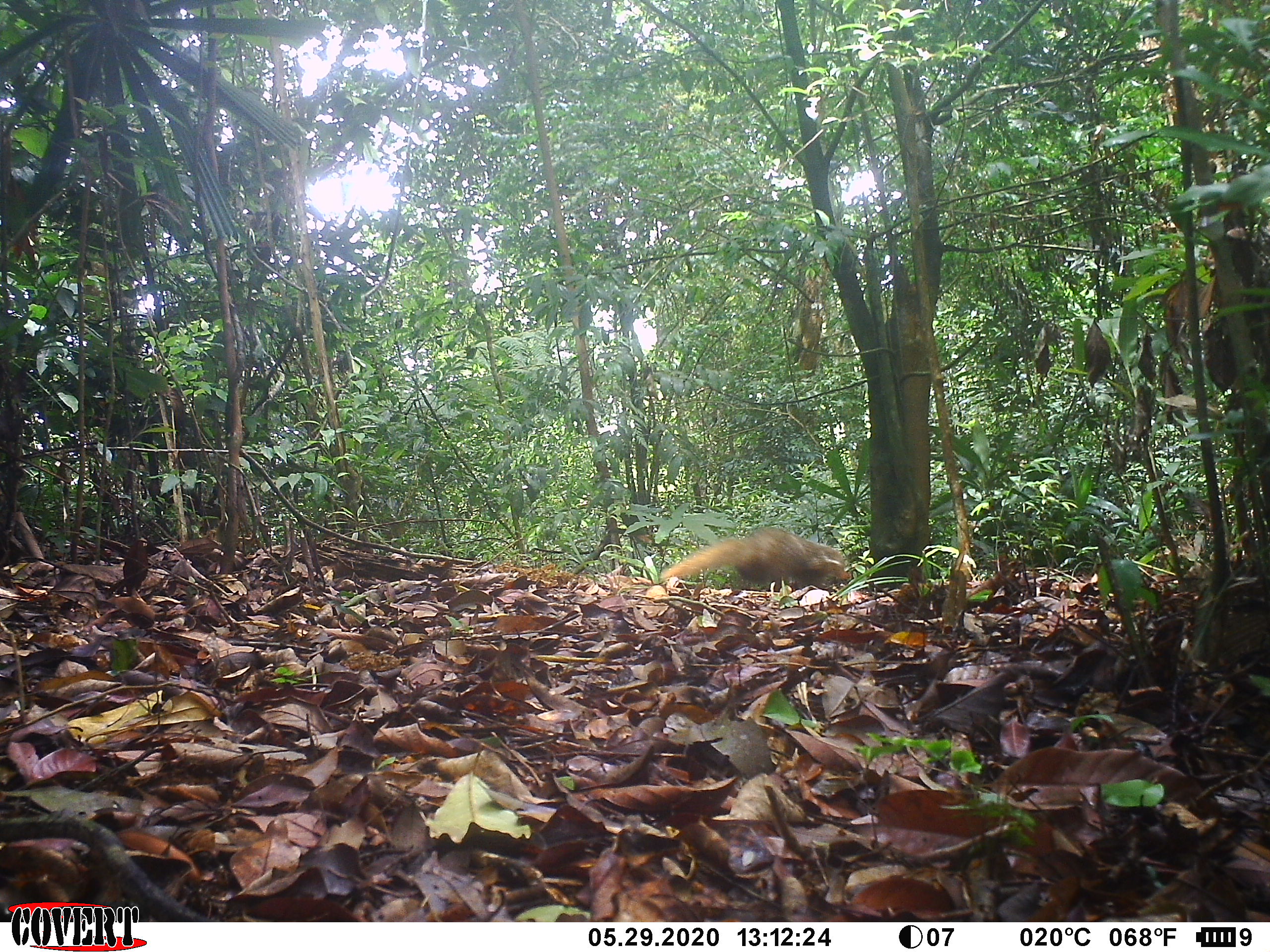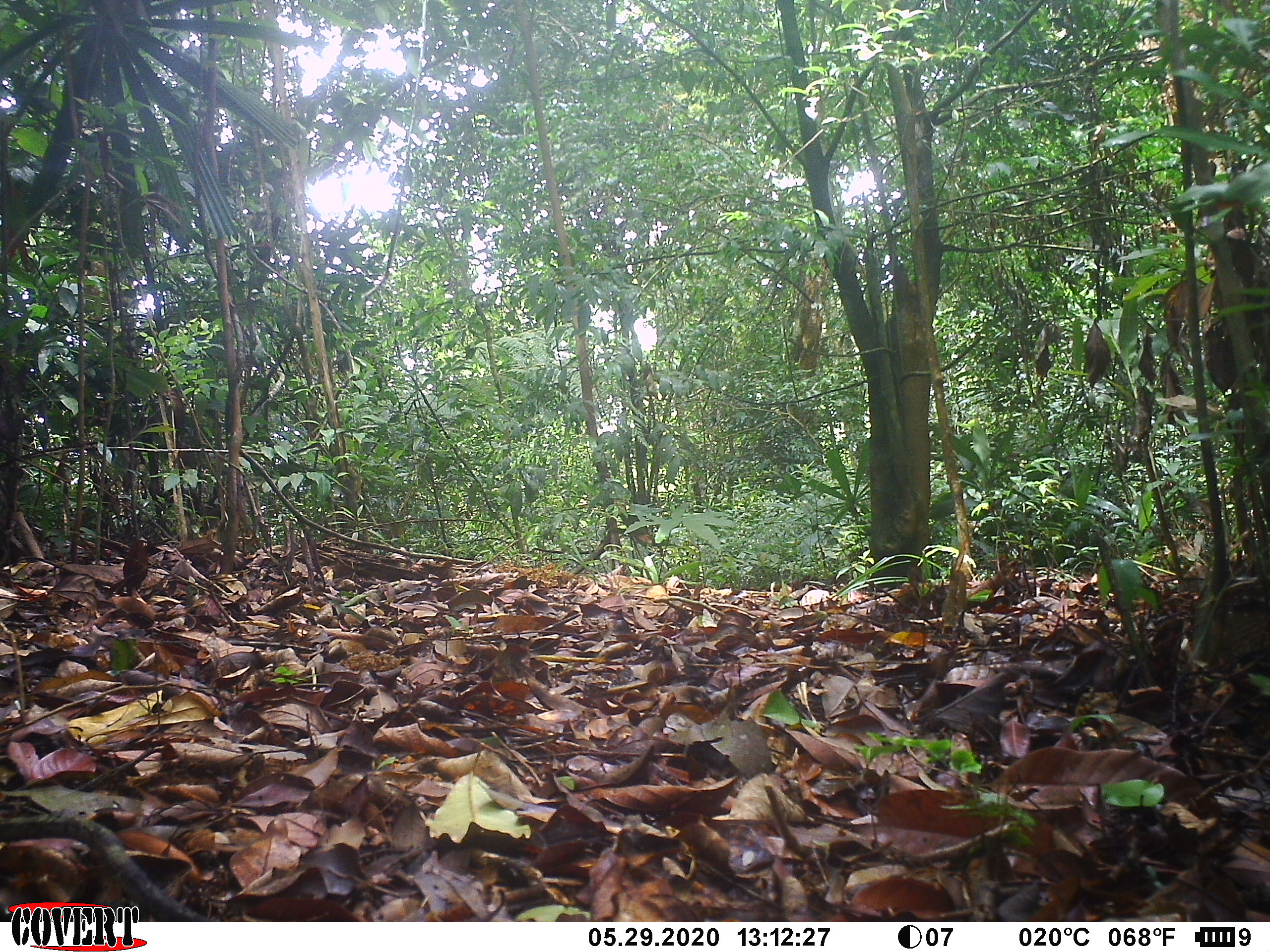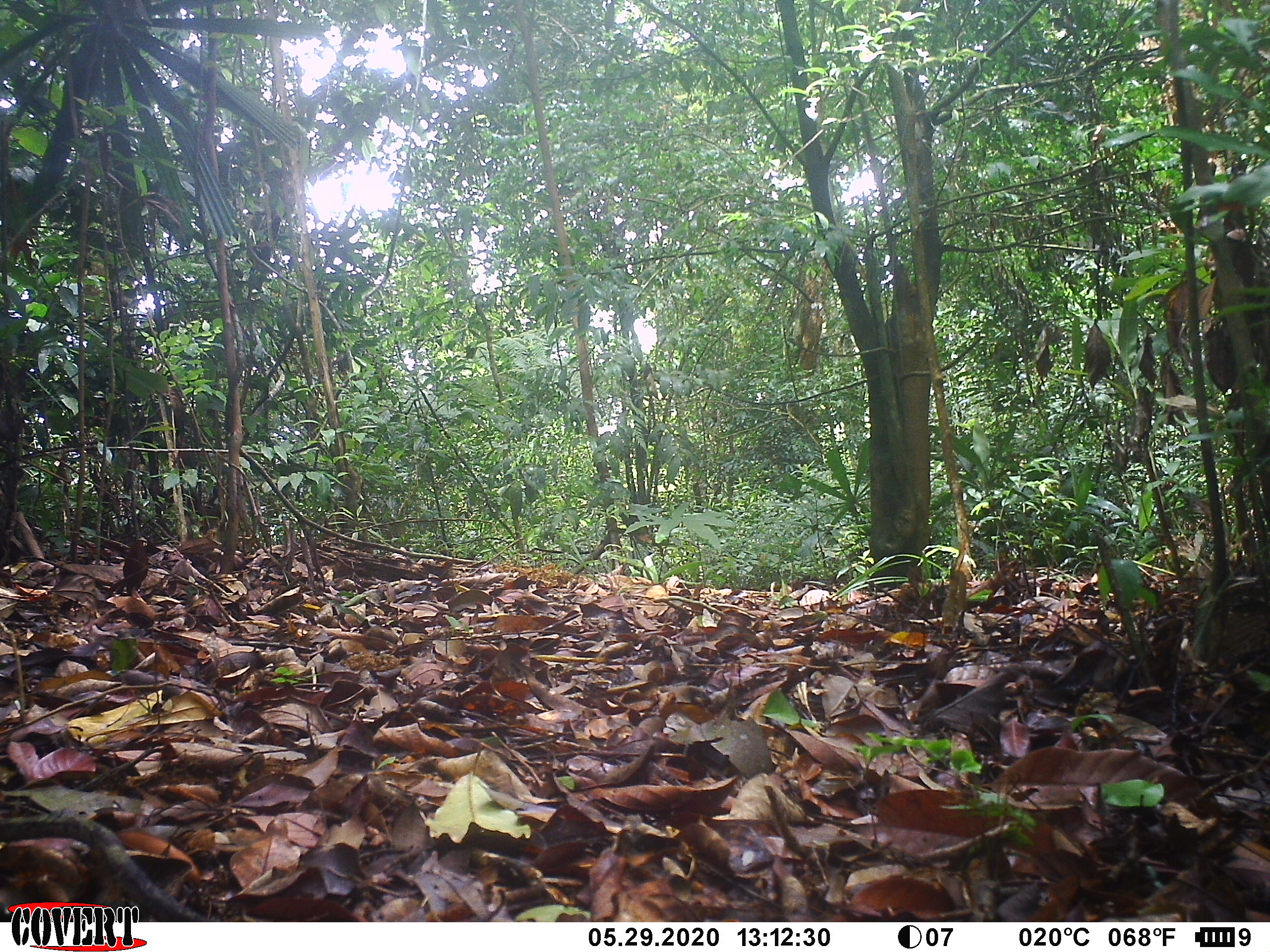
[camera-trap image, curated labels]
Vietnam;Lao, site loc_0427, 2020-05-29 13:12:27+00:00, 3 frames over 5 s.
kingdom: Animalia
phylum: Chordata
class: Mammalia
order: Carnivora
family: Herpestidae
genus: Urva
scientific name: Urva urva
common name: crab-eating mongoose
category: crab eating mongoose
Crab eating mongoose (crab-eating mongoose) (Urva urva). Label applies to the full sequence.